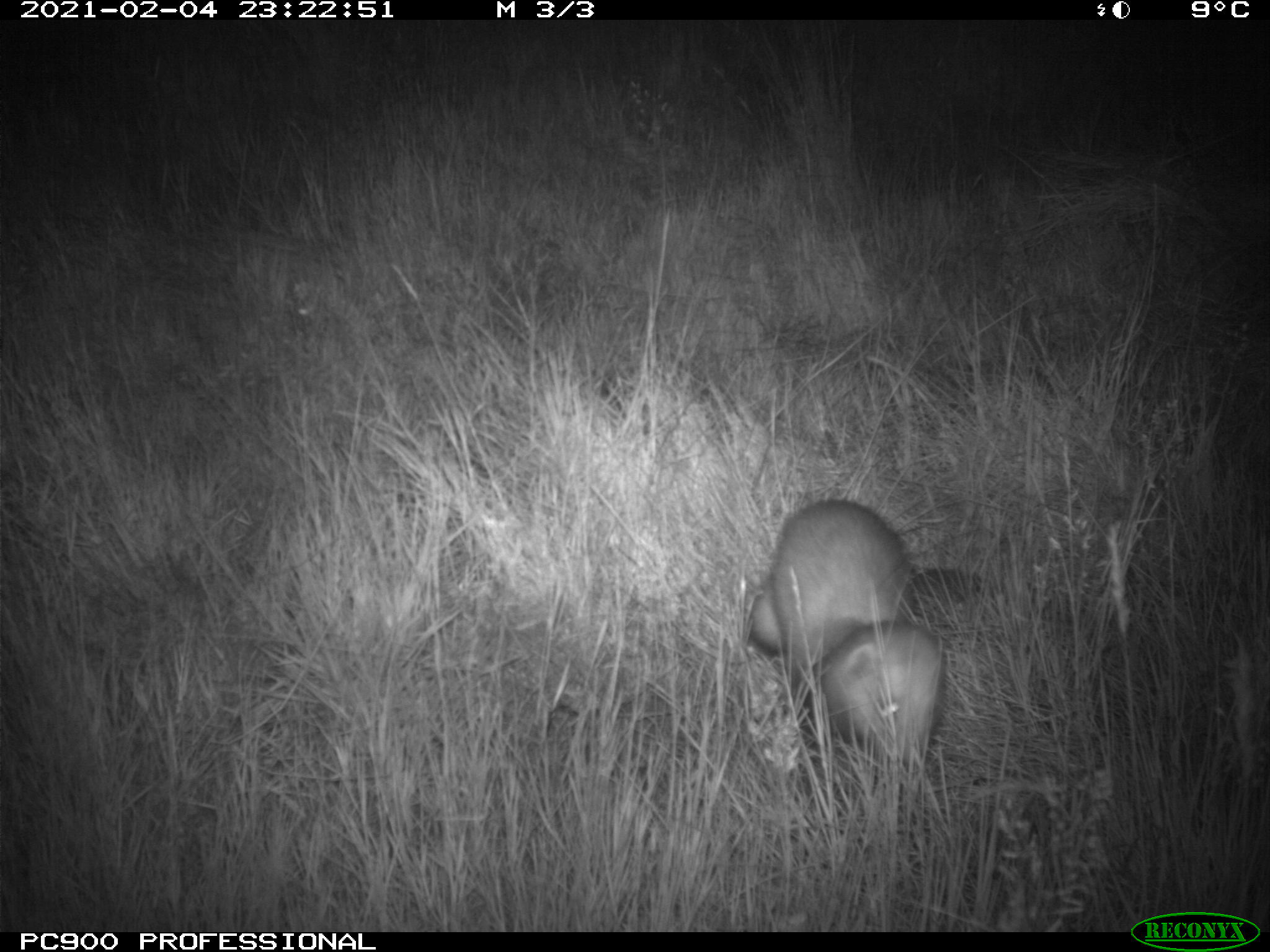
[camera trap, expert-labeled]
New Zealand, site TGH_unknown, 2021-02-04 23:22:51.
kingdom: Animalia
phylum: Chordata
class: Mammalia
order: Carnivora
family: Mustelidae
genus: Mustela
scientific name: Mustela furo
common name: ferret